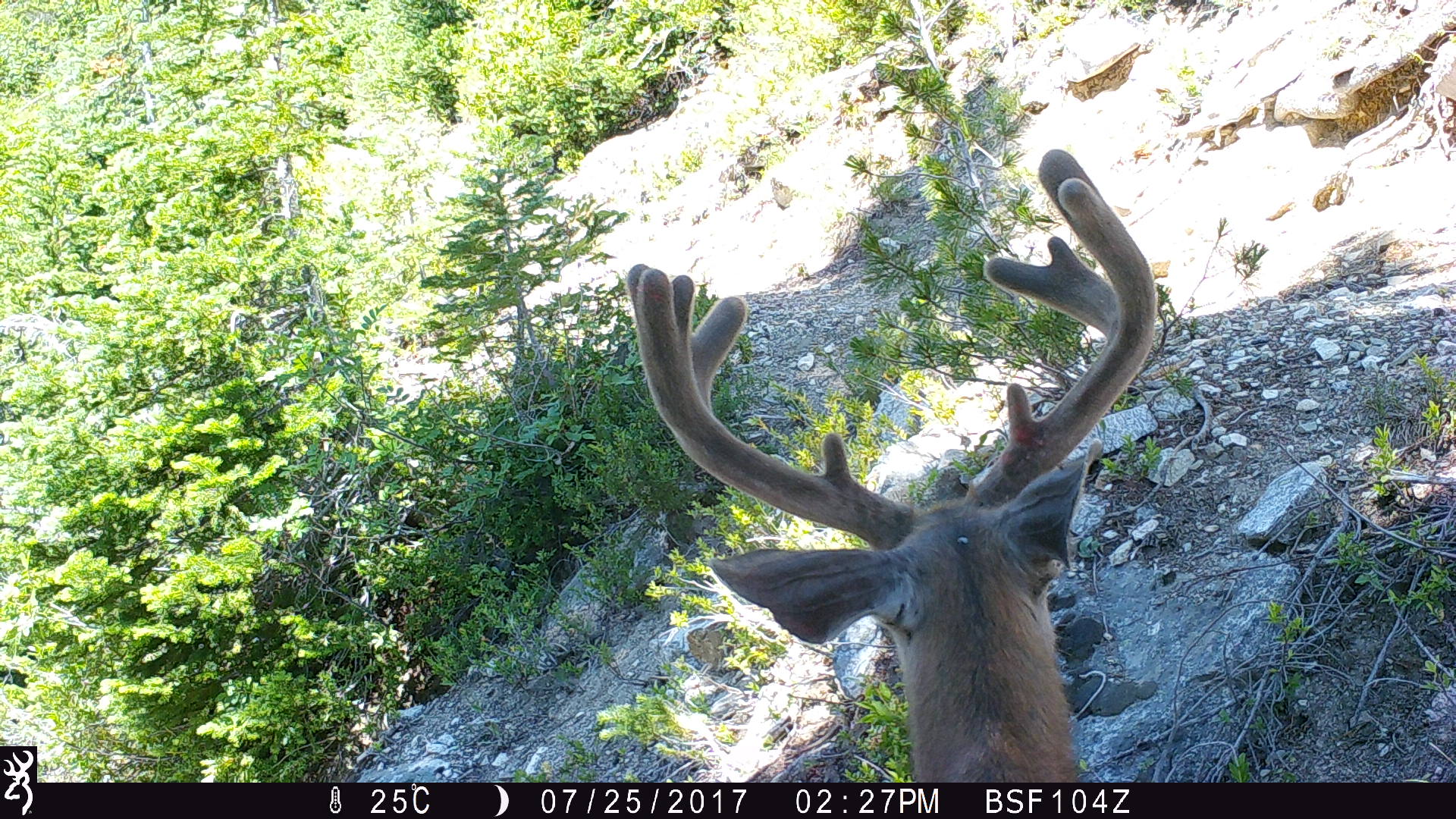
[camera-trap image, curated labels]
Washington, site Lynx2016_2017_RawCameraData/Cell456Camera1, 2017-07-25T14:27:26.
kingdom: Animalia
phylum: Chordata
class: Mammalia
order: Artiodactyla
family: Cervidae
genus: Odocoileus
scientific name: Odocoileus hemionus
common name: mule deer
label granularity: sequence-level